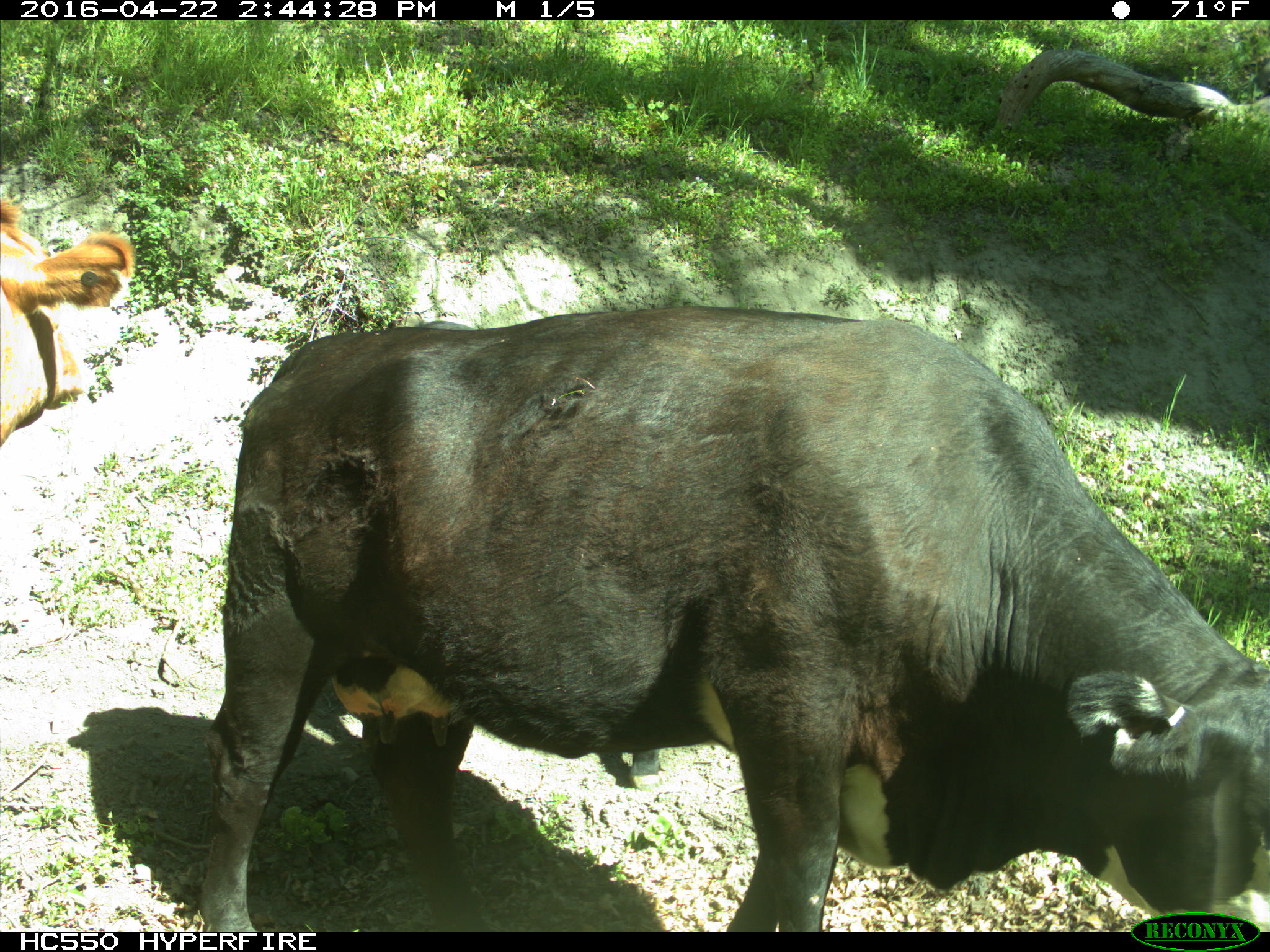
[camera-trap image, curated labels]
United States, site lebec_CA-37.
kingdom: Animalia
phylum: Chordata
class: Mammalia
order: Artiodactyla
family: Bovidae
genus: Bos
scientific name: Bos taurus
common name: domestic cow